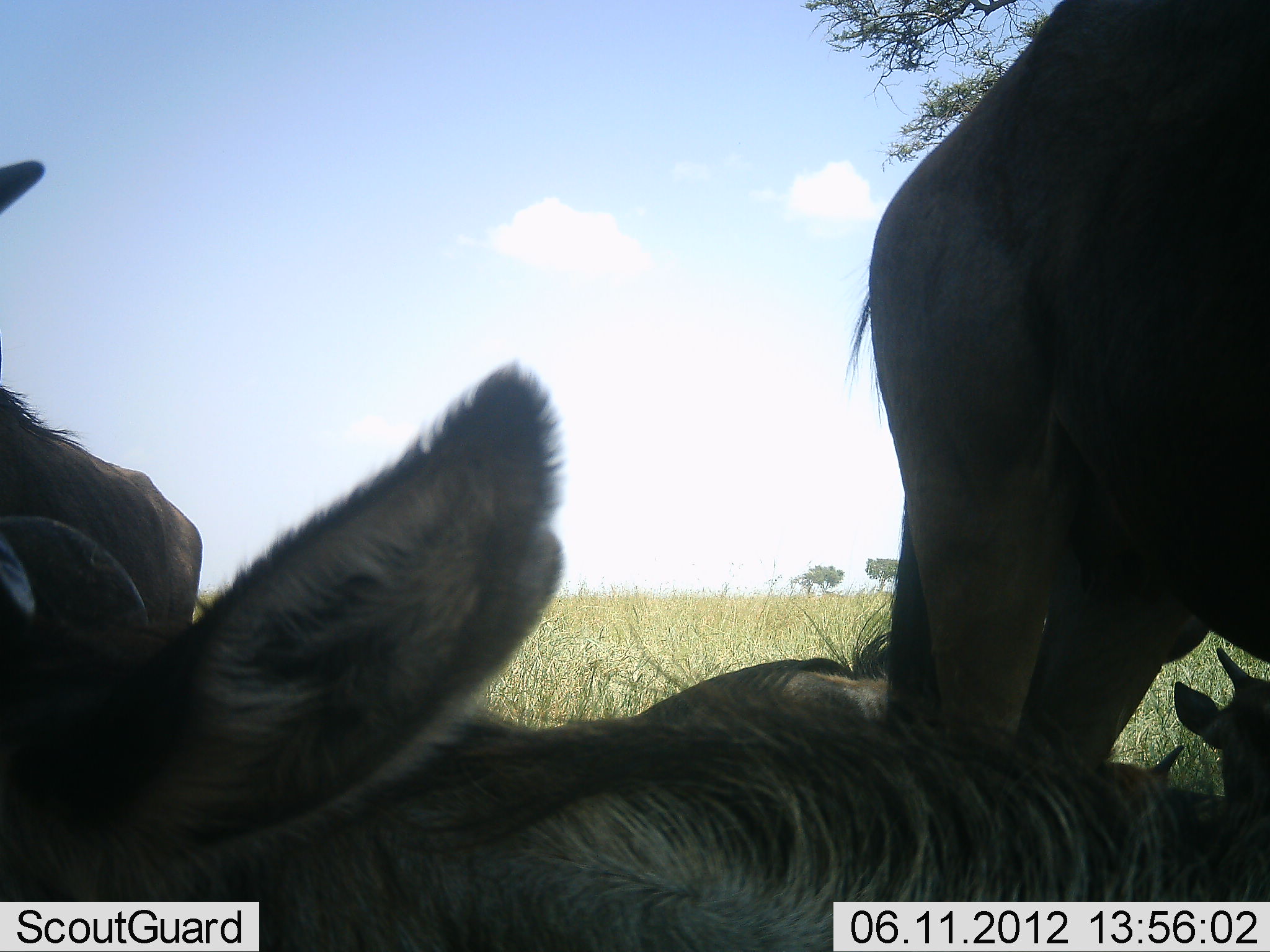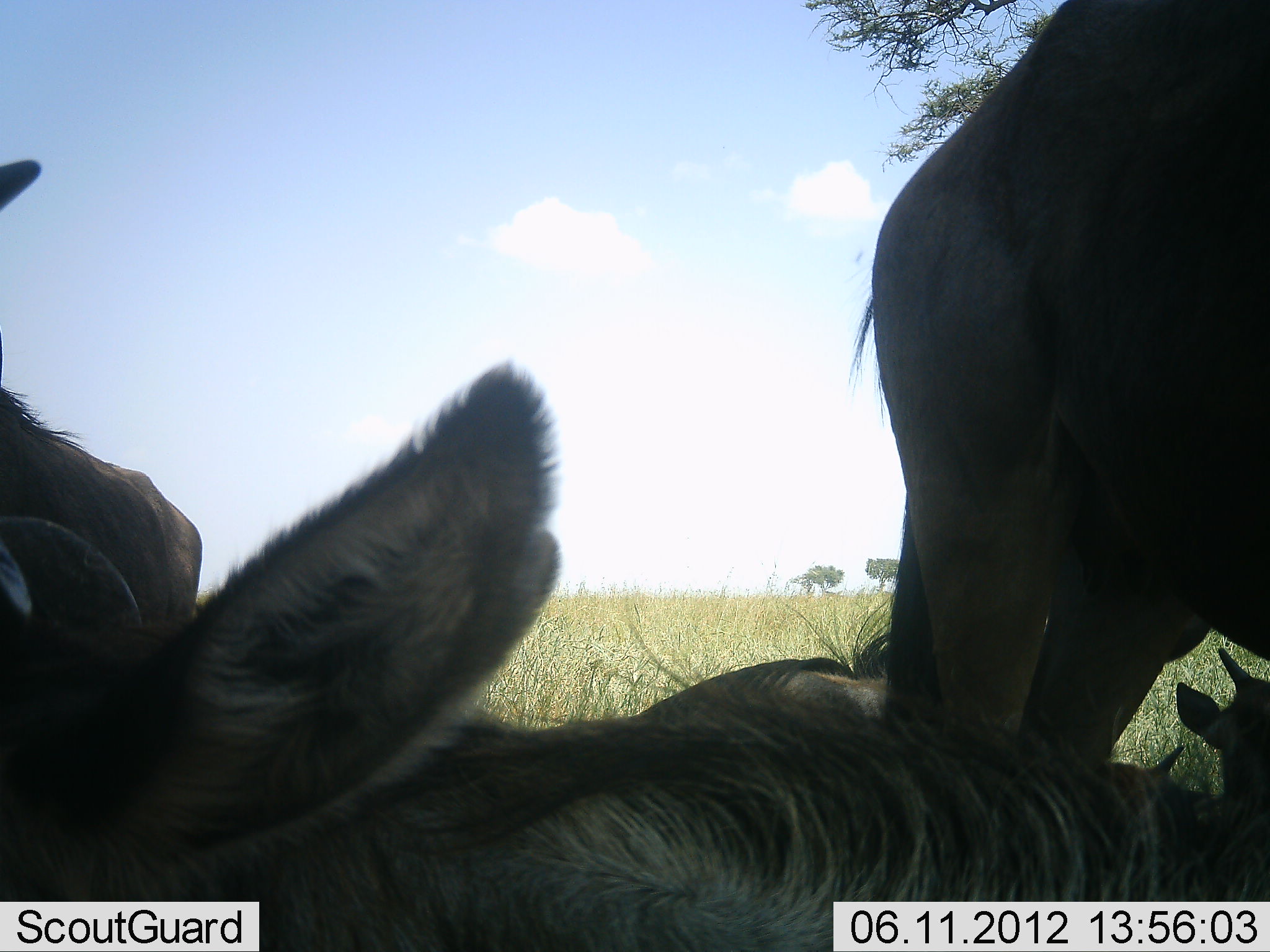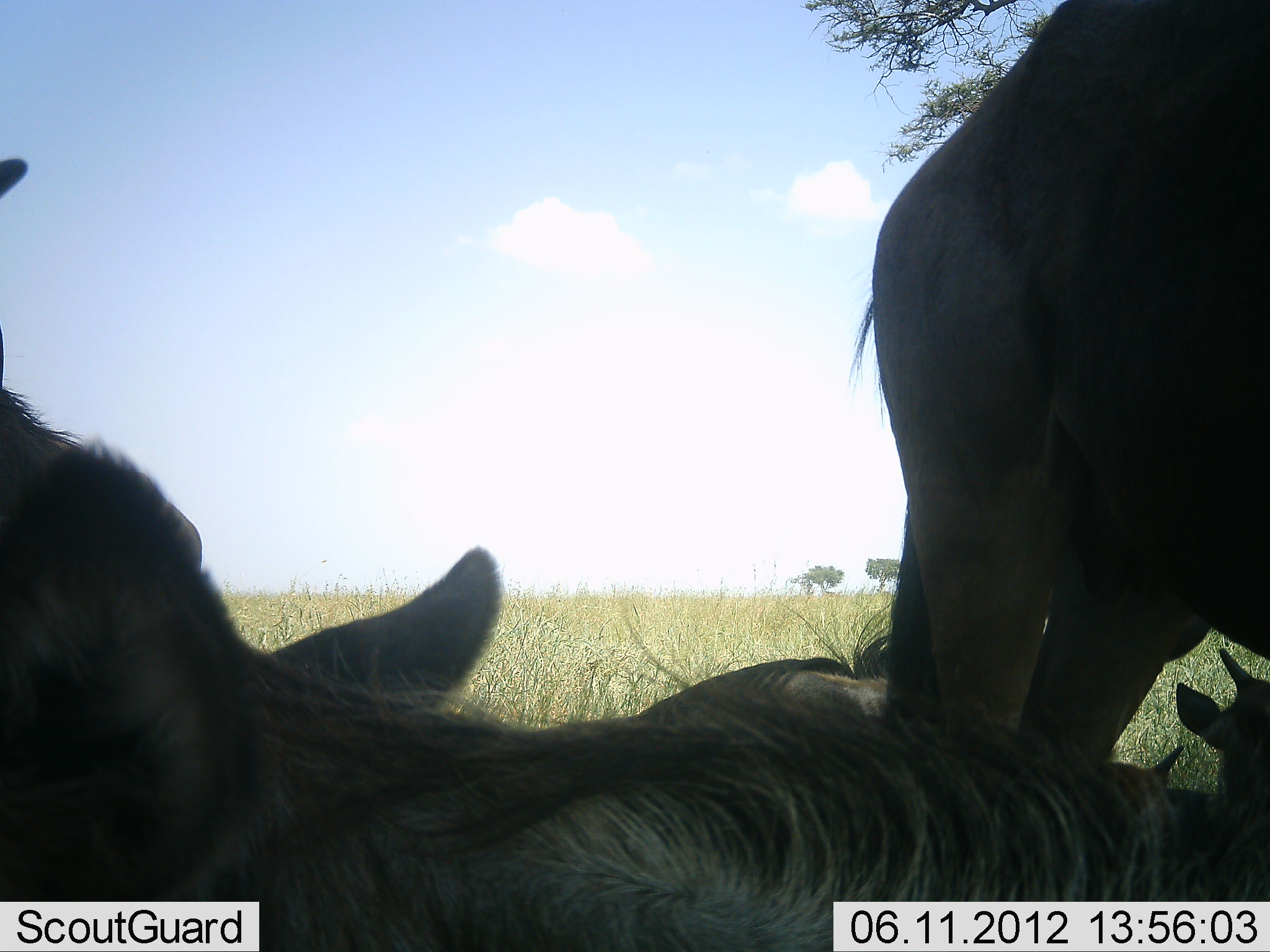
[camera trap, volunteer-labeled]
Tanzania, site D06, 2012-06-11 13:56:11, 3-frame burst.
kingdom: Animalia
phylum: Chordata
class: Mammalia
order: Artiodactyla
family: Bovidae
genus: Connochaetes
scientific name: Connochaetes taurinus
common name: blue wildebeest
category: wildebeest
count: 4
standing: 60%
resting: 90%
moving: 0%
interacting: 0%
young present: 60%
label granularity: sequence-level